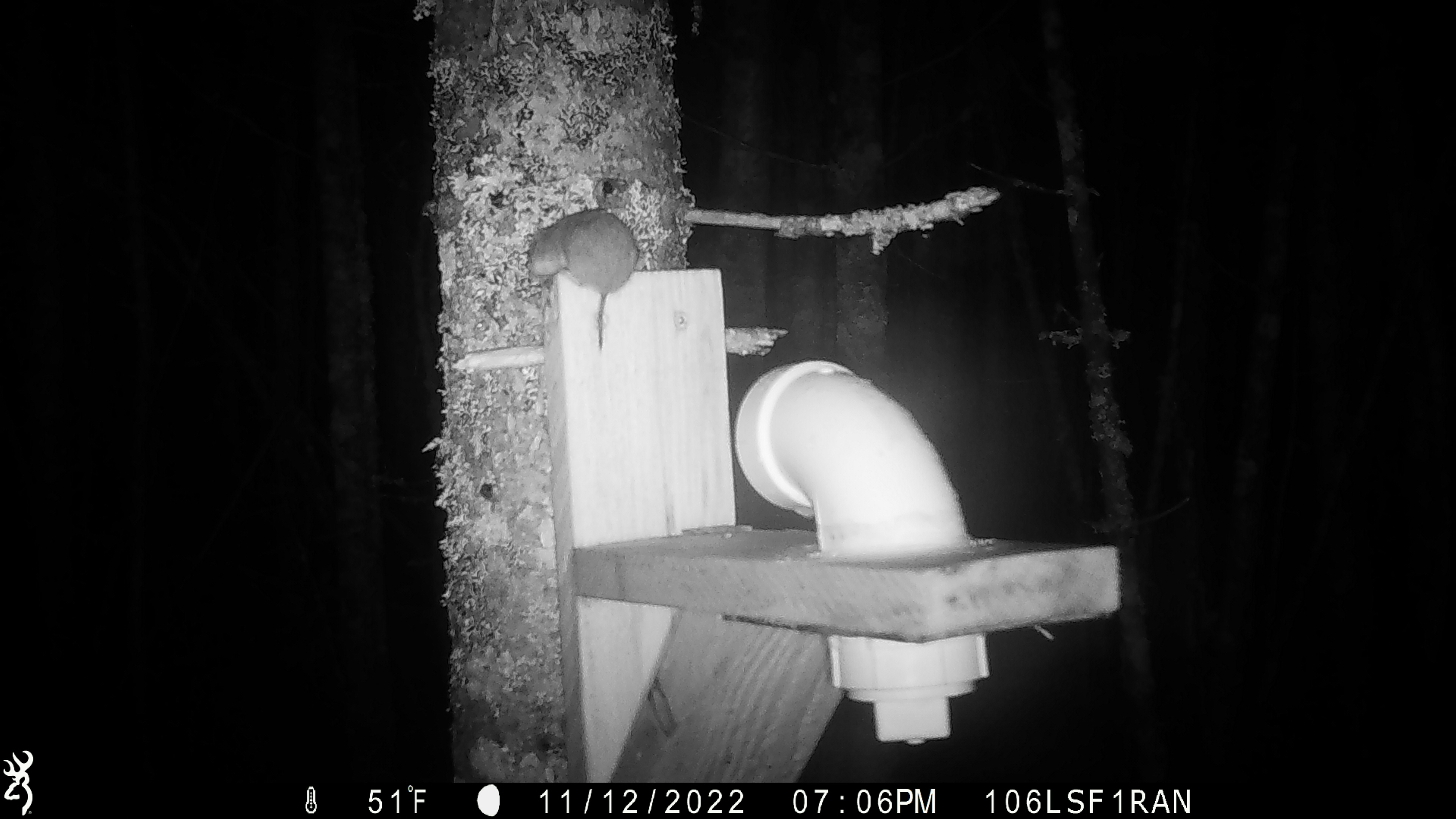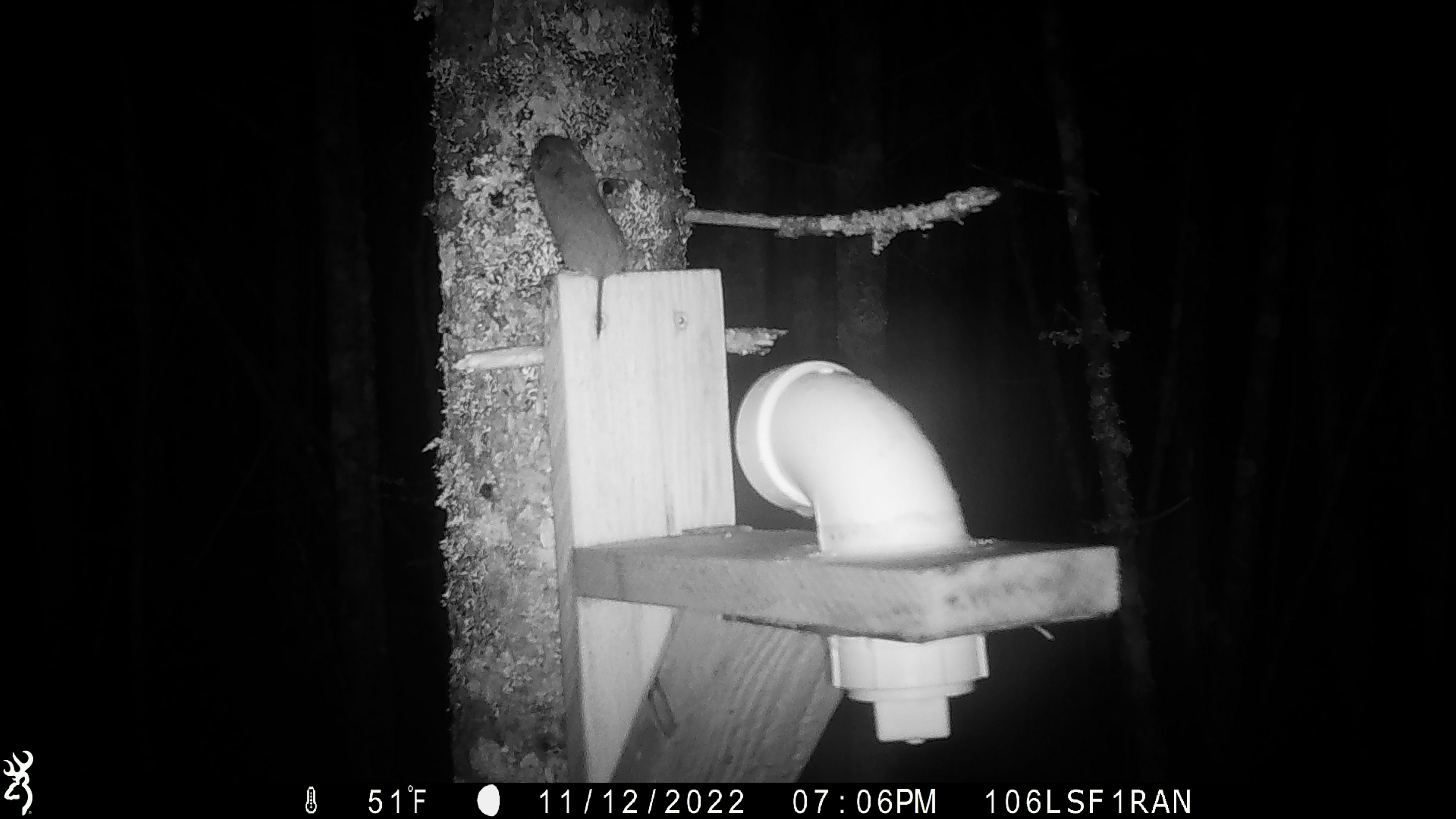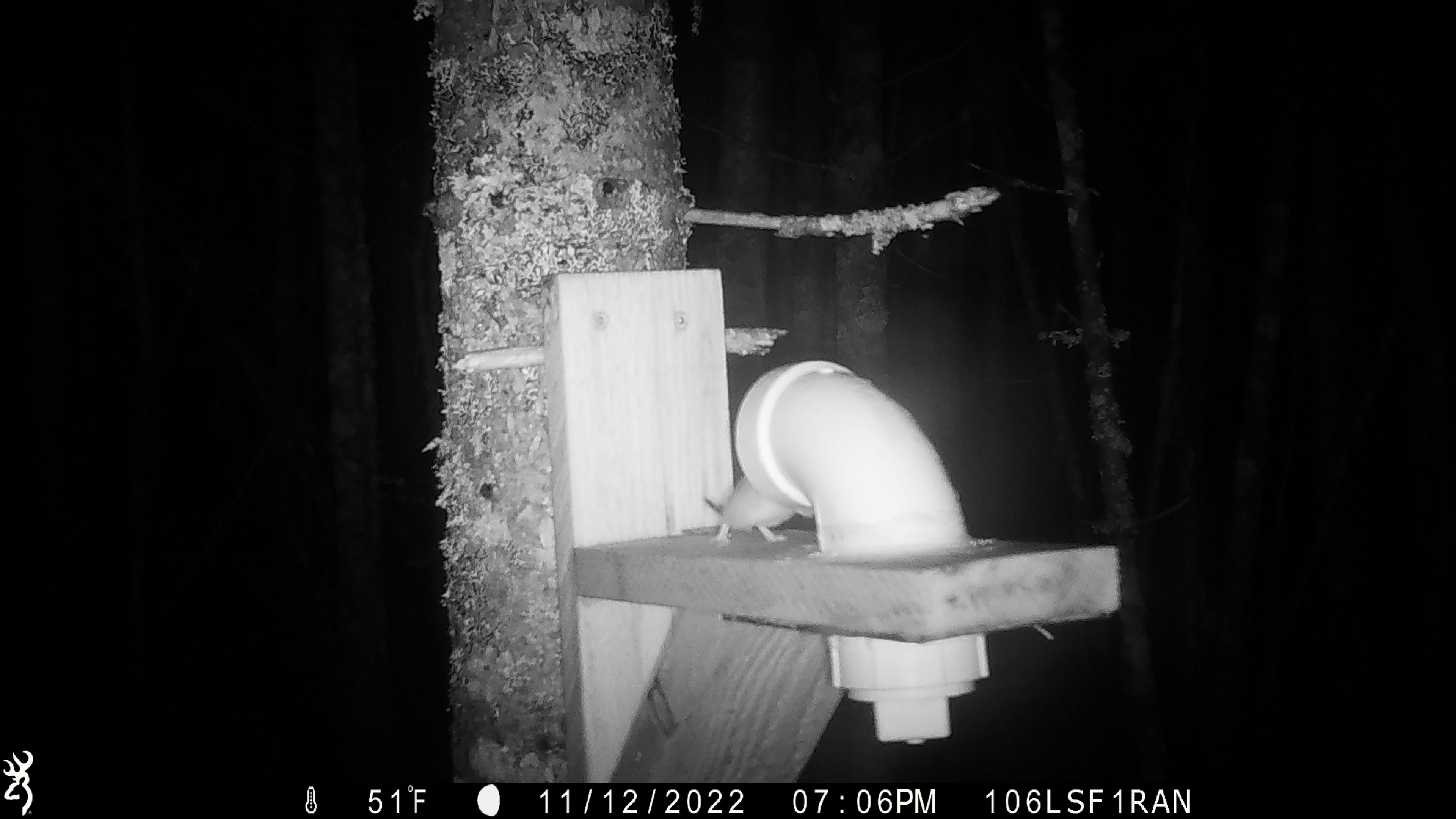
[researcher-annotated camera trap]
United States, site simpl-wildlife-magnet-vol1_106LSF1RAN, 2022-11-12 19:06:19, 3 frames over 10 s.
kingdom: Animalia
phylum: Chordata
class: Mammalia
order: Rodentia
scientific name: Rodentia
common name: mouse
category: mouse sp.